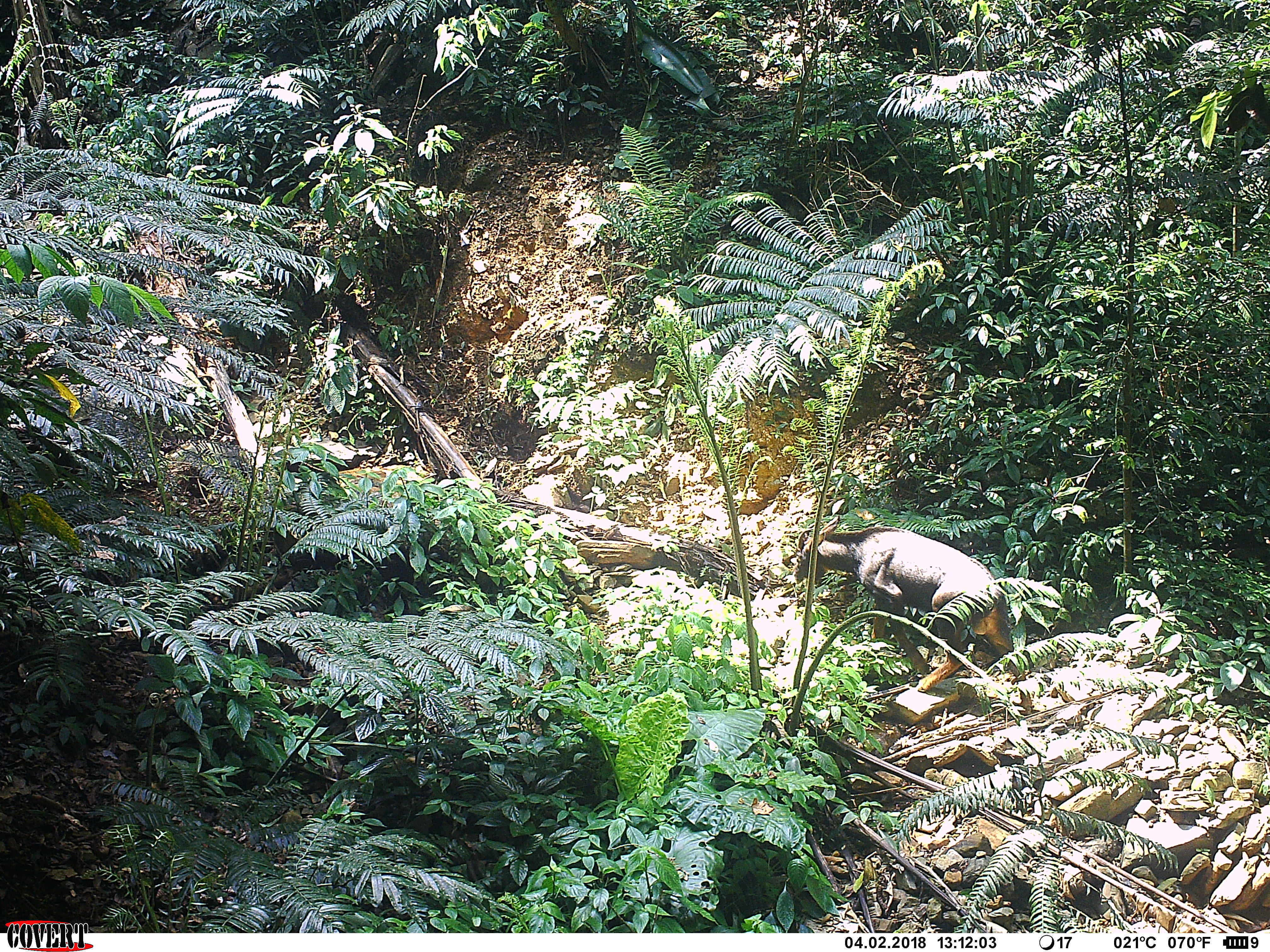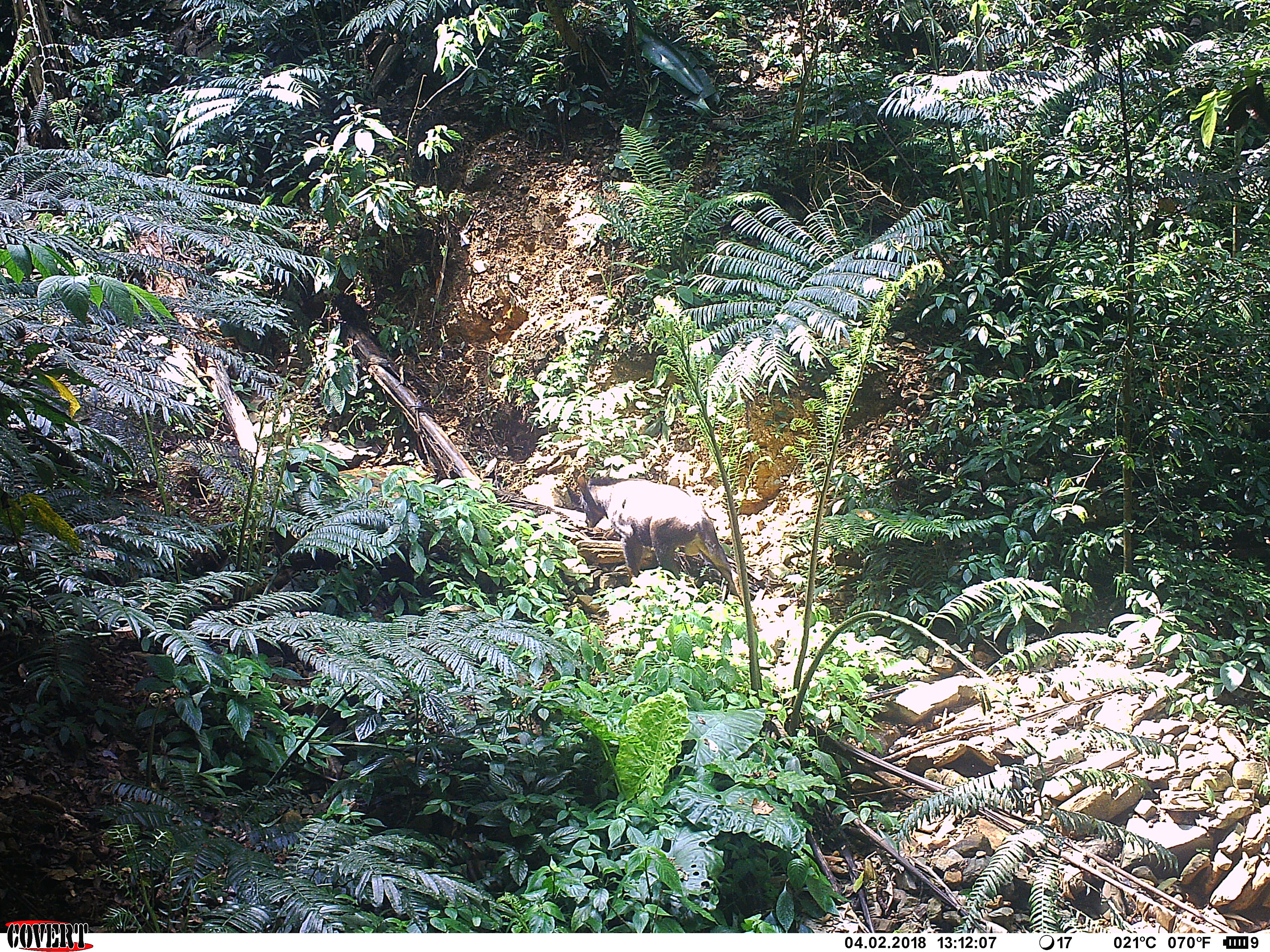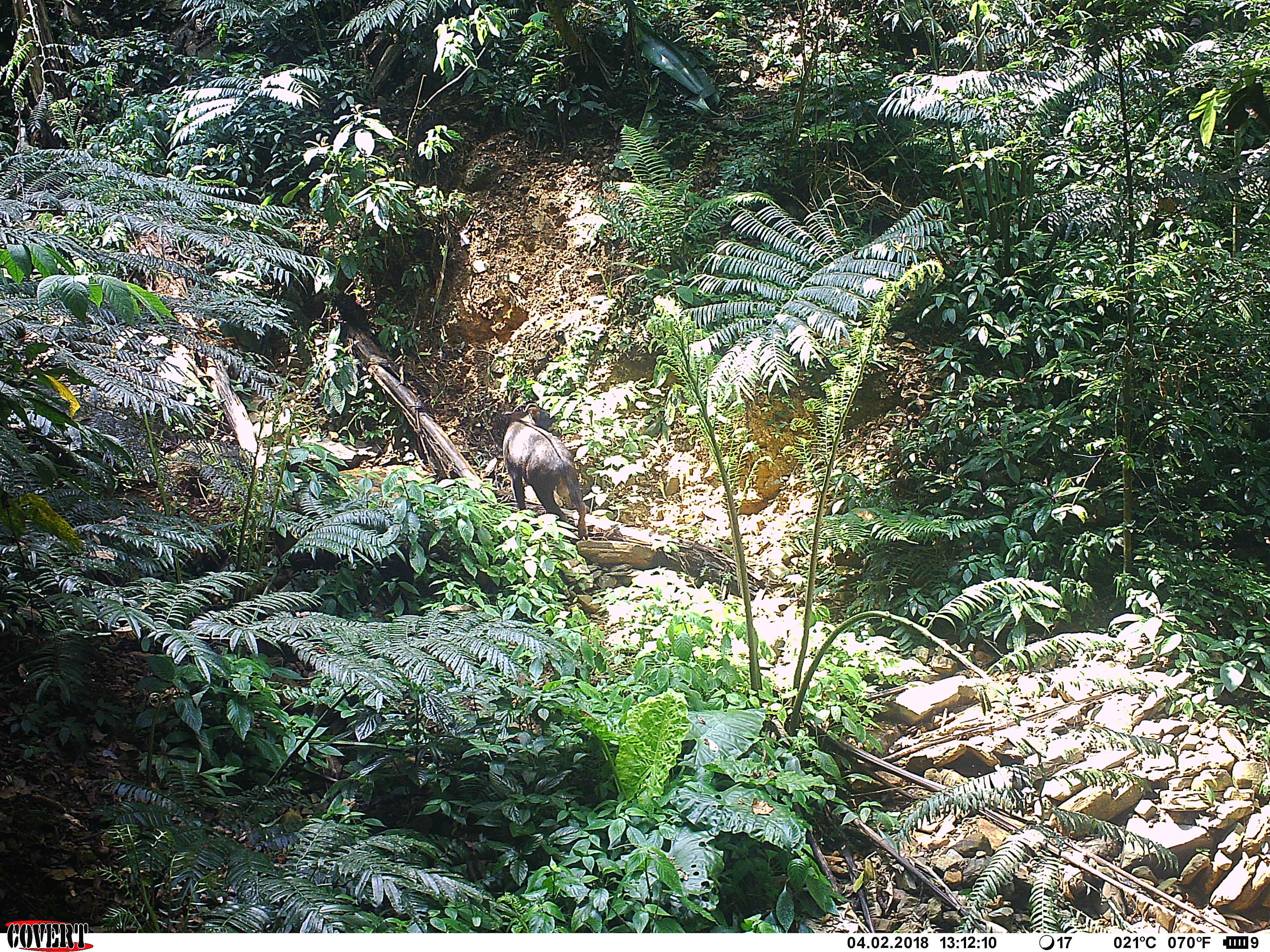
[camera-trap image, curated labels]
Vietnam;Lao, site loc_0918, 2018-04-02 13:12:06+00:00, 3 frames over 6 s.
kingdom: Animalia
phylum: Chordata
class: Mammalia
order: Artiodactyla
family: Bovidae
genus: Capricornis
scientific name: Capricornis sumatraensis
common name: chinese serow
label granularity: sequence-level